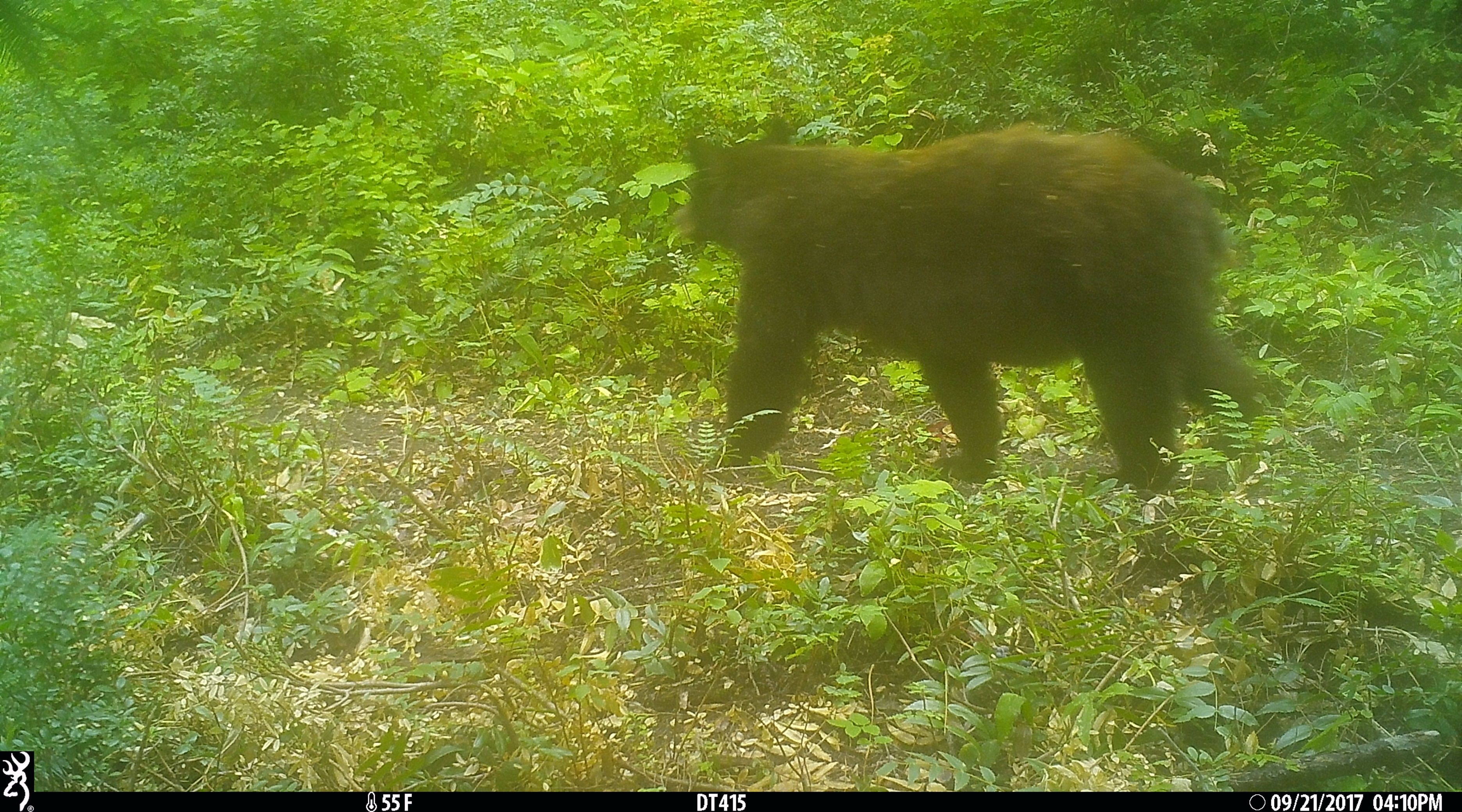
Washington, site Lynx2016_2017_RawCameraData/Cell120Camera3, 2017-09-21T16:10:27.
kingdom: Animalia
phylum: Chordata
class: Mammalia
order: Carnivora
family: Ursidae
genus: Ursus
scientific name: Ursus americanus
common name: american black bear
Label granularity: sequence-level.